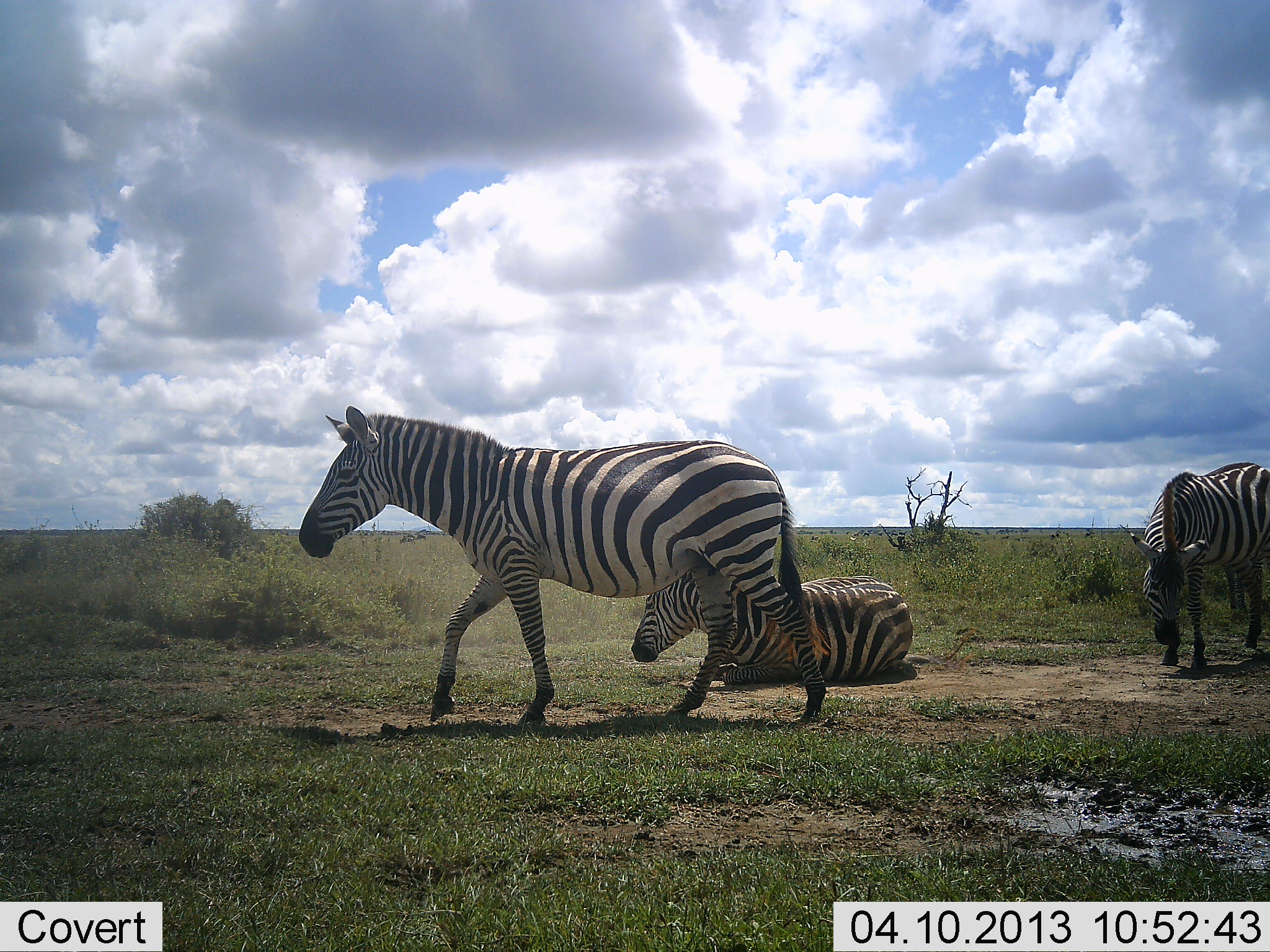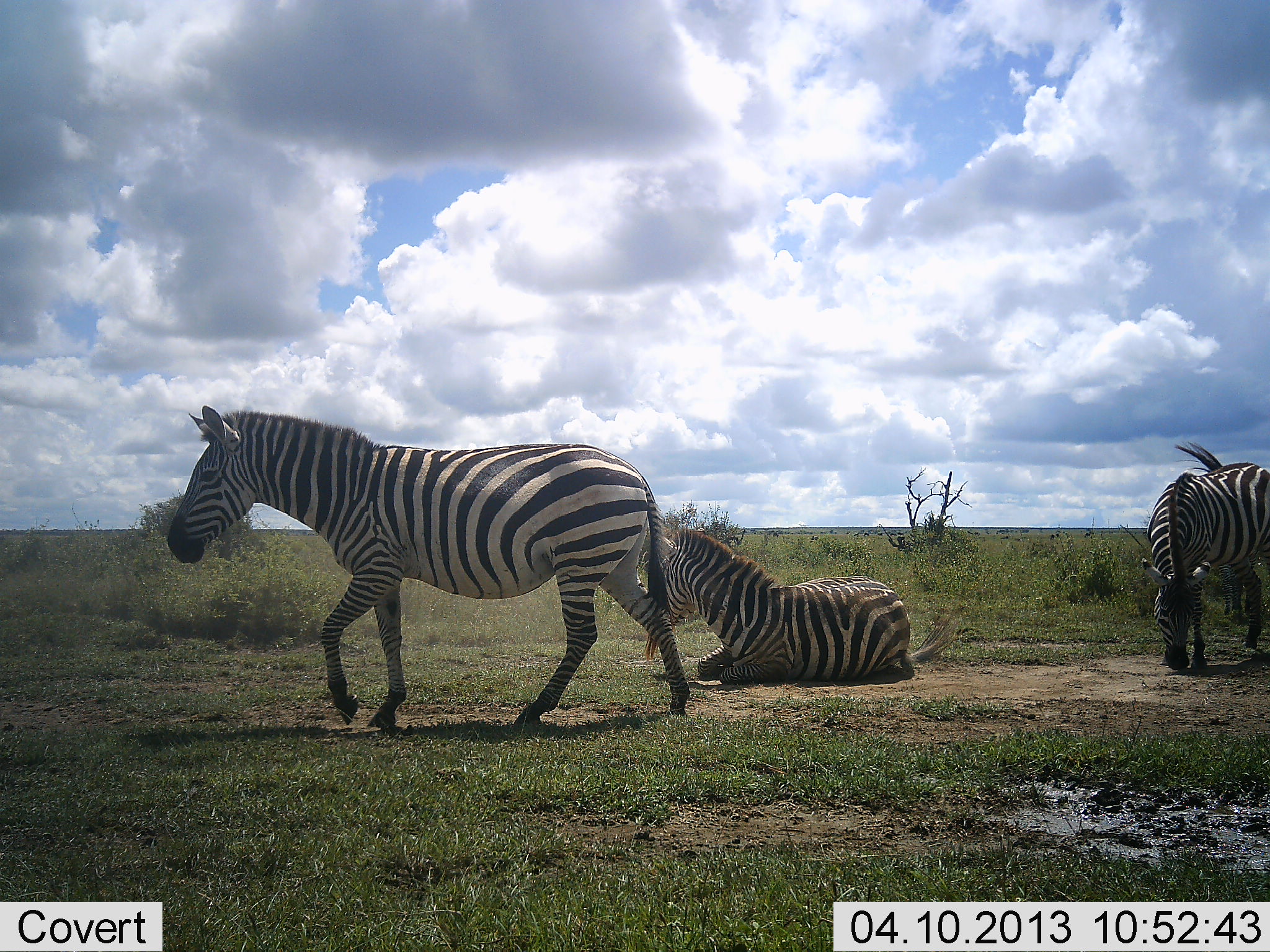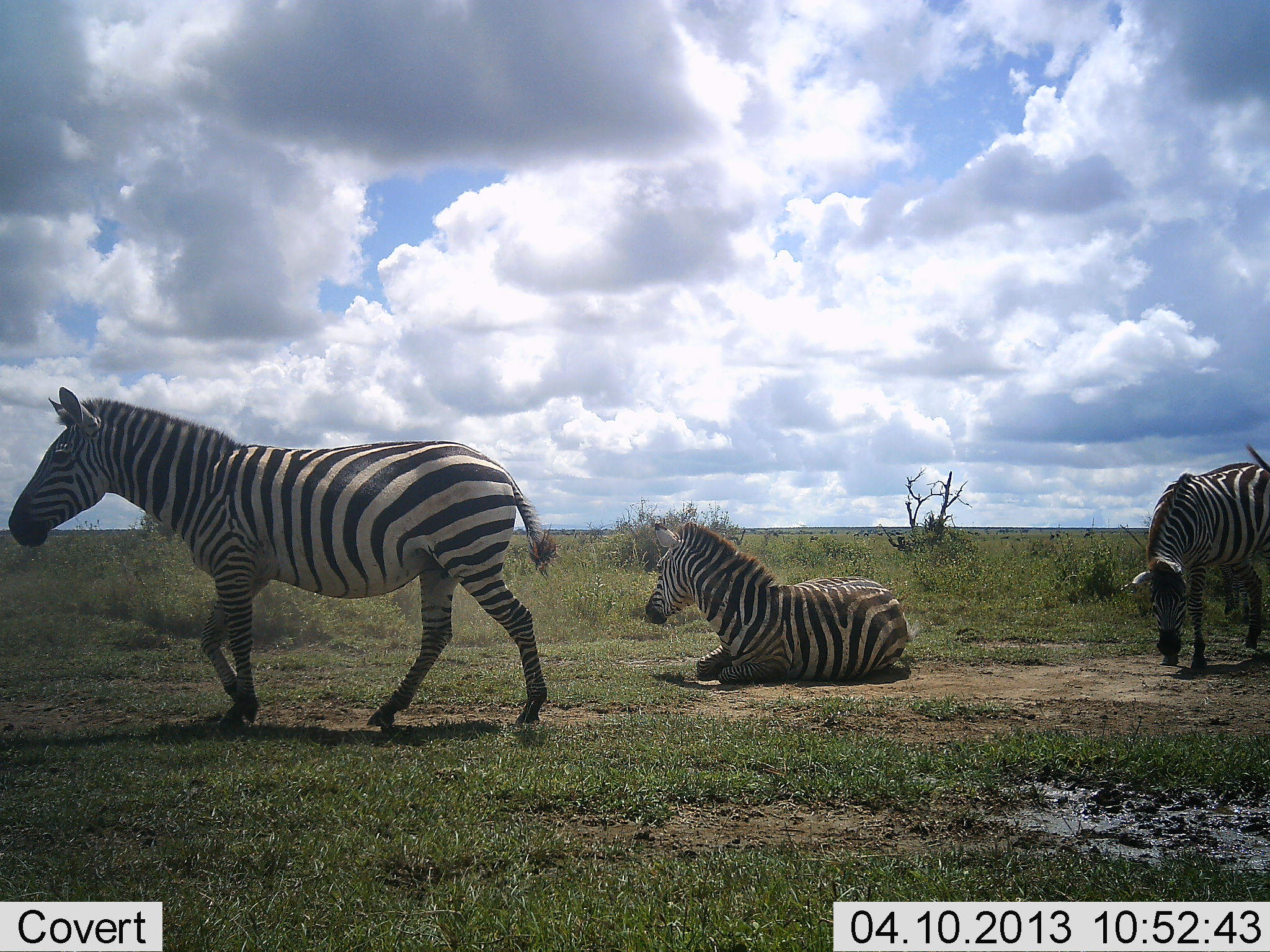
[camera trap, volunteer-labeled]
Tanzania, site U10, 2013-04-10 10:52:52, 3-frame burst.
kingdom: Animalia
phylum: Chordata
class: Mammalia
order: Perissodactyla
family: Equidae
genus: Equus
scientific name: Equus quagga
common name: plains zebra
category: zebra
Zebra (plains zebra) (Equus quagga), count 3. Behavior (volunteer vote fractions): standing 36%, resting 100%, moving 73%, interacting 0%. Young present (vote fraction): 5%. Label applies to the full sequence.